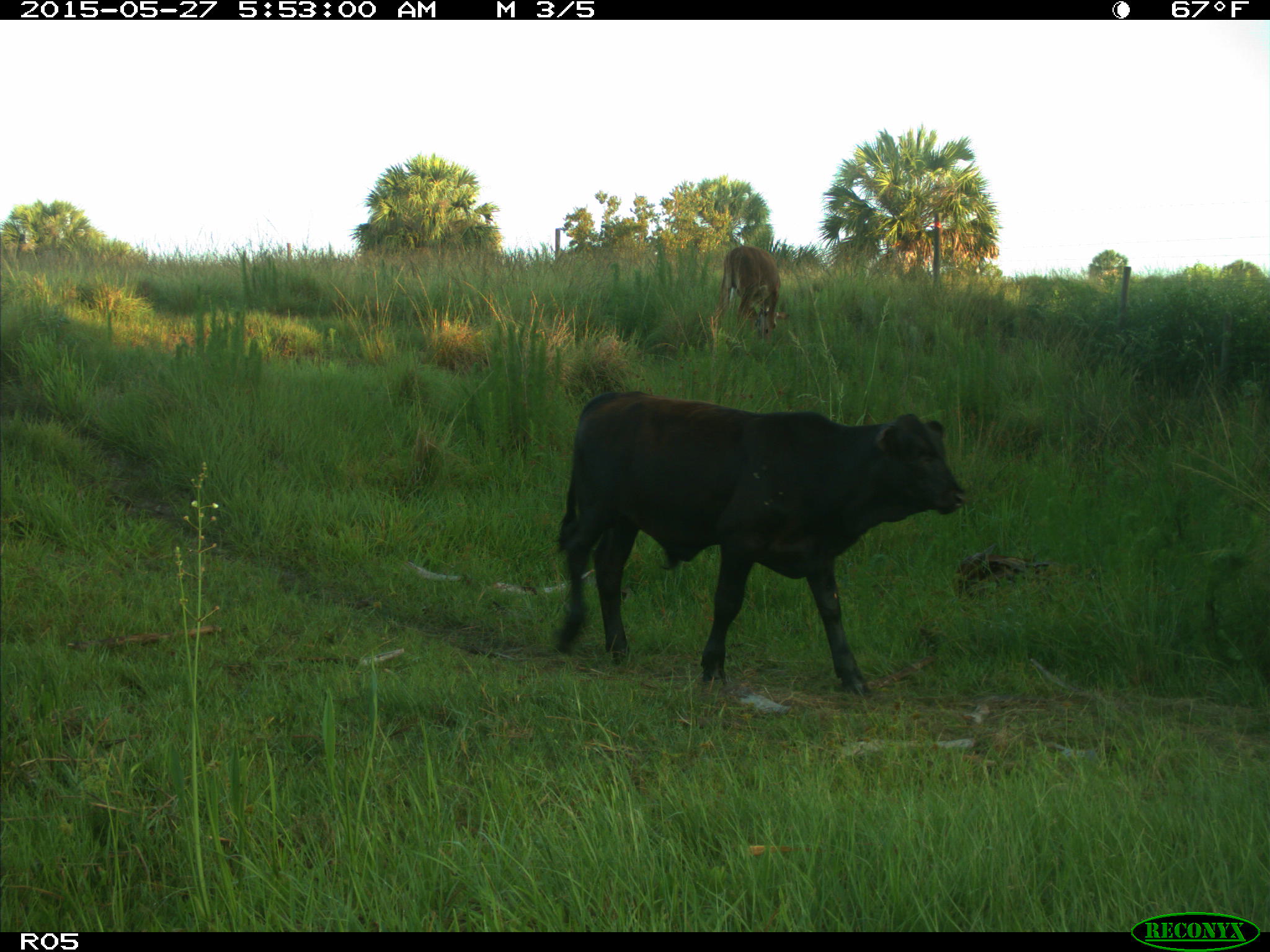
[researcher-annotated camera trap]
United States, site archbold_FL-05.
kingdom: Animalia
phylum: Chordata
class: Mammalia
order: Artiodactyla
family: Bovidae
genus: Bos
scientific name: Bos taurus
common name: domestic cow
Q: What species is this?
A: Bos taurus (domestic cow).